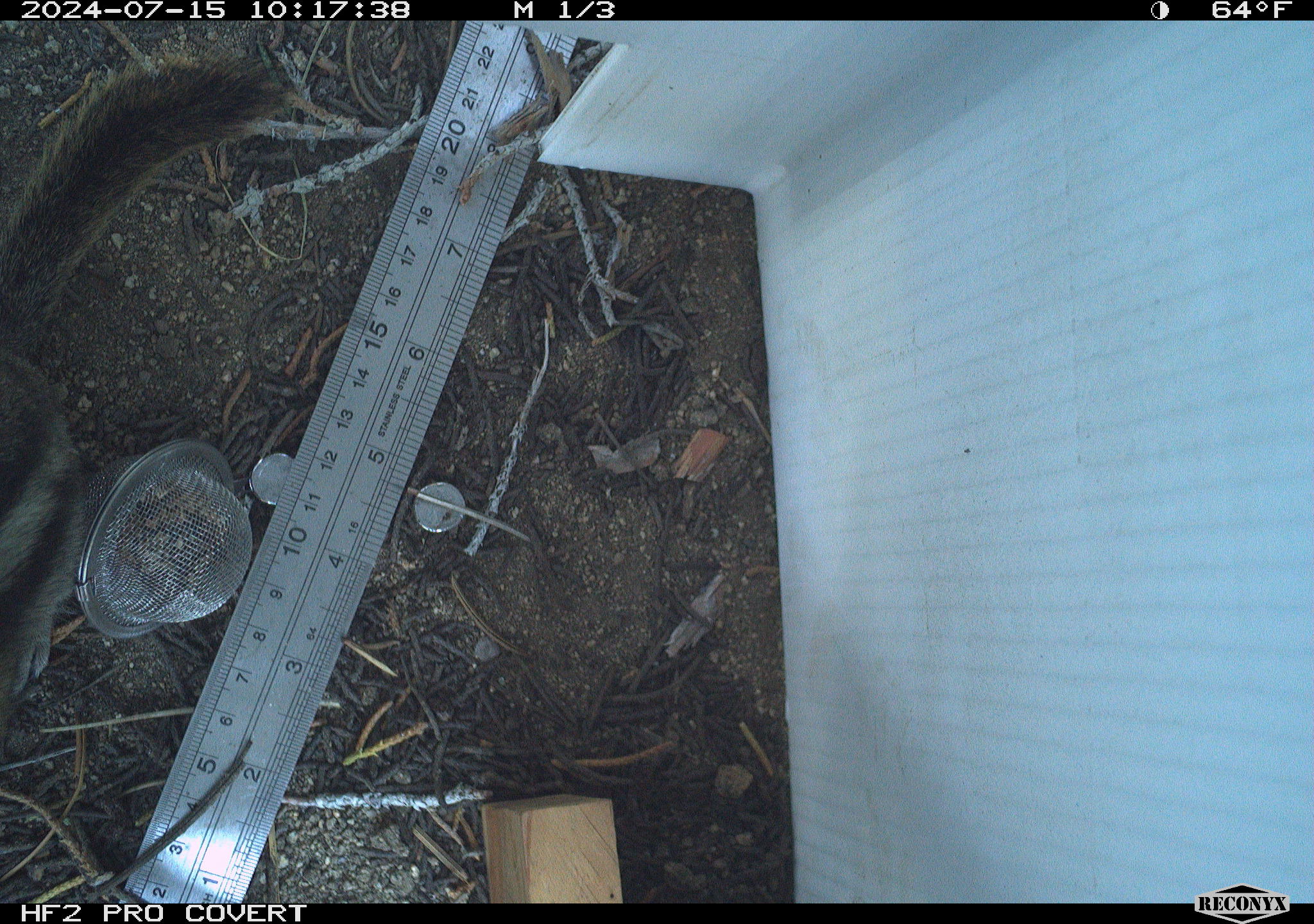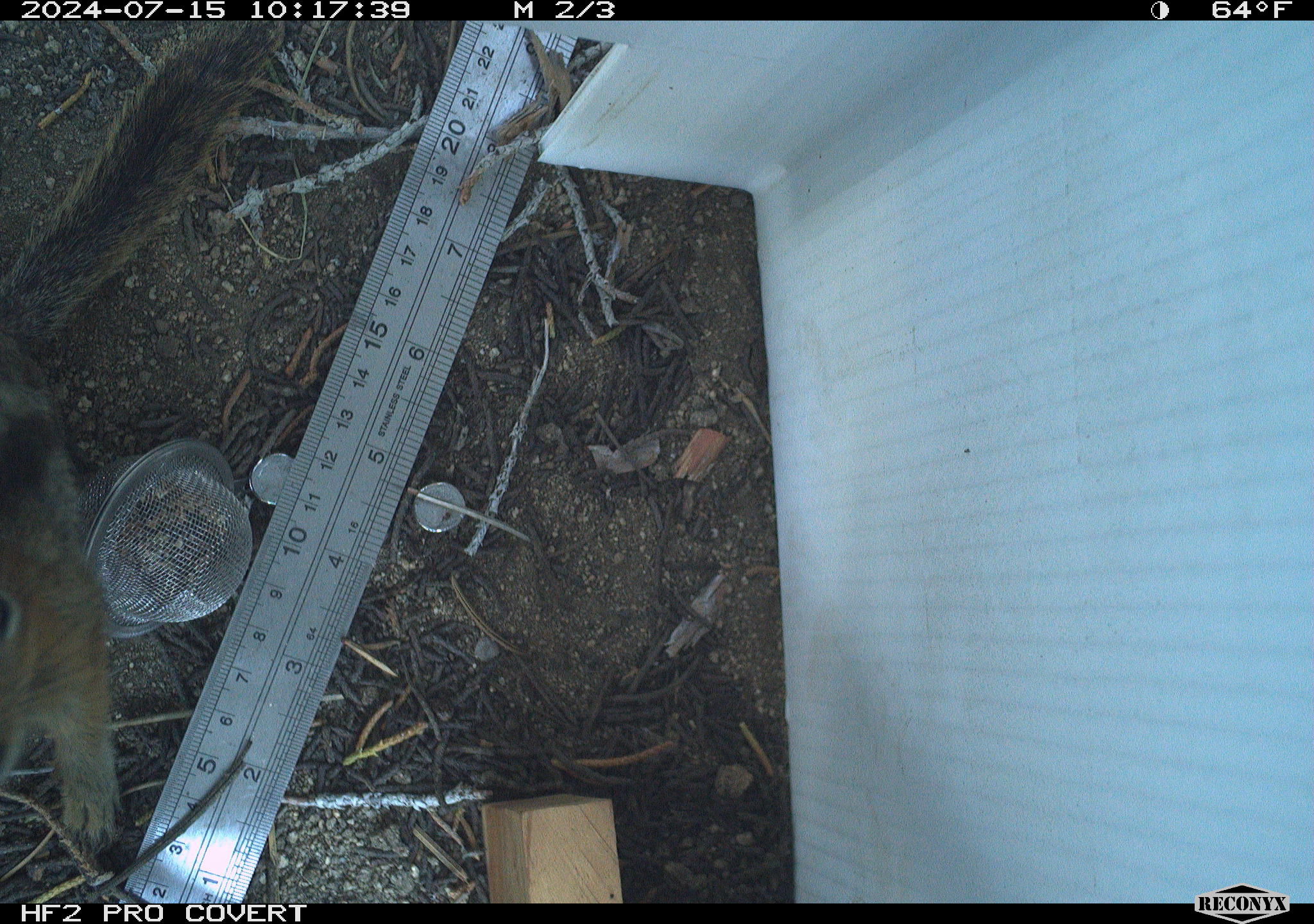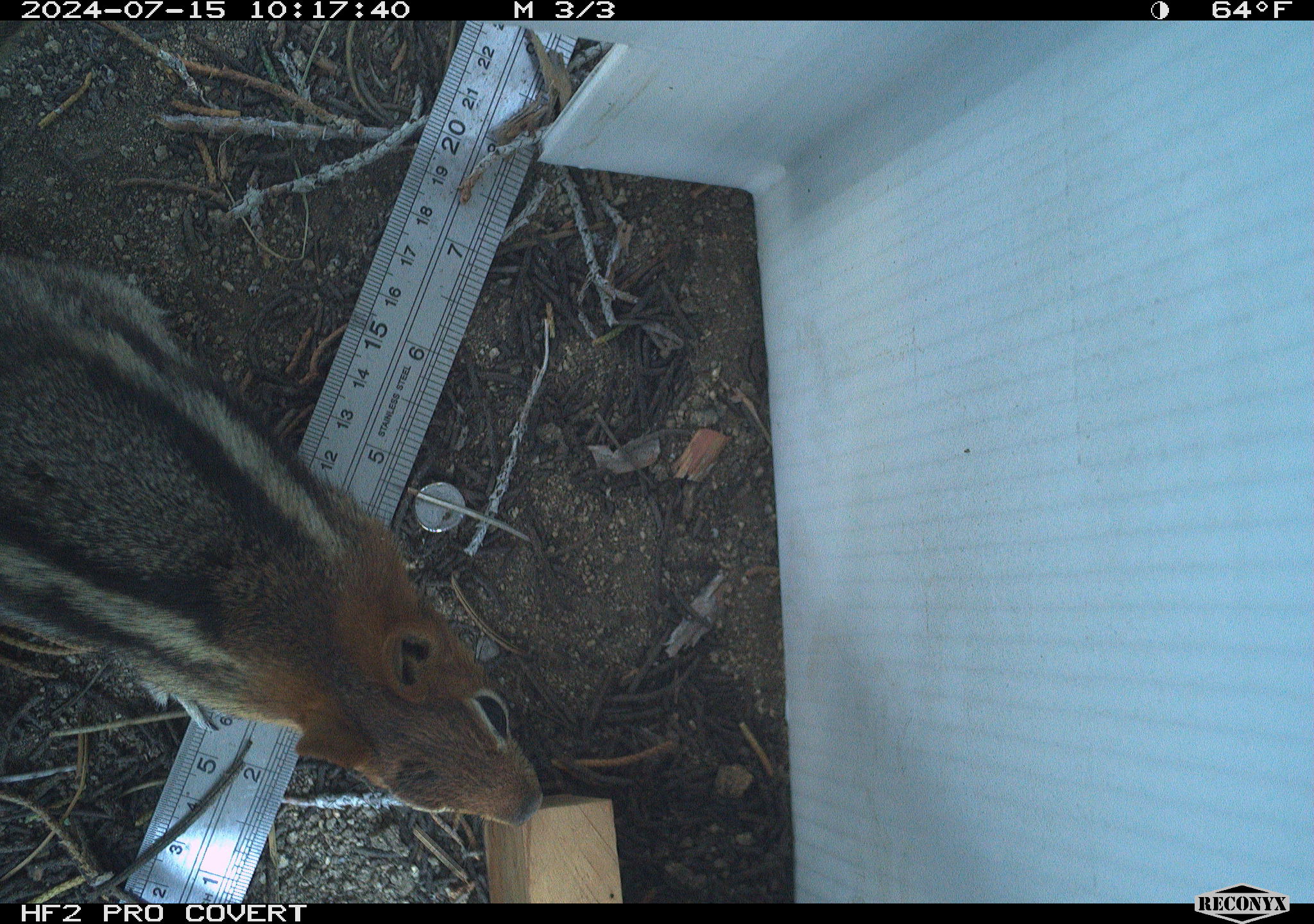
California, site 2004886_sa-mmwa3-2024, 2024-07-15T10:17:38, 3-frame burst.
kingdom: Animalia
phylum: Chordata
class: Mammalia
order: Rodentia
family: Sciuridae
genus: Callospermophilus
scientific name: Callospermophilus lateralis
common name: golden mantled ground squirrel